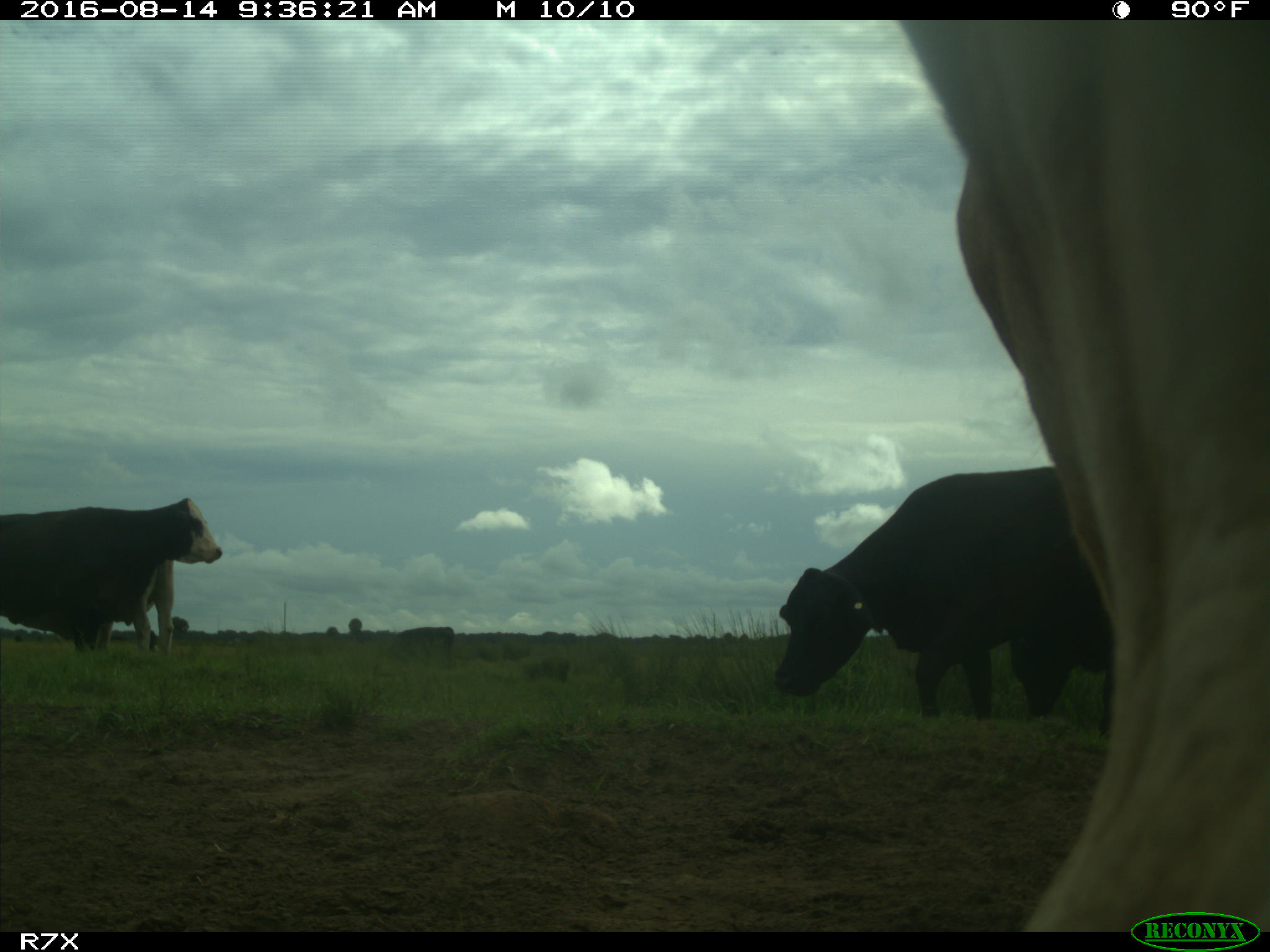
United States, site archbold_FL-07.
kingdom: Animalia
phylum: Chordata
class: Mammalia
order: Artiodactyla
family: Bovidae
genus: Bos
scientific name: Bos taurus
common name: domestic cow